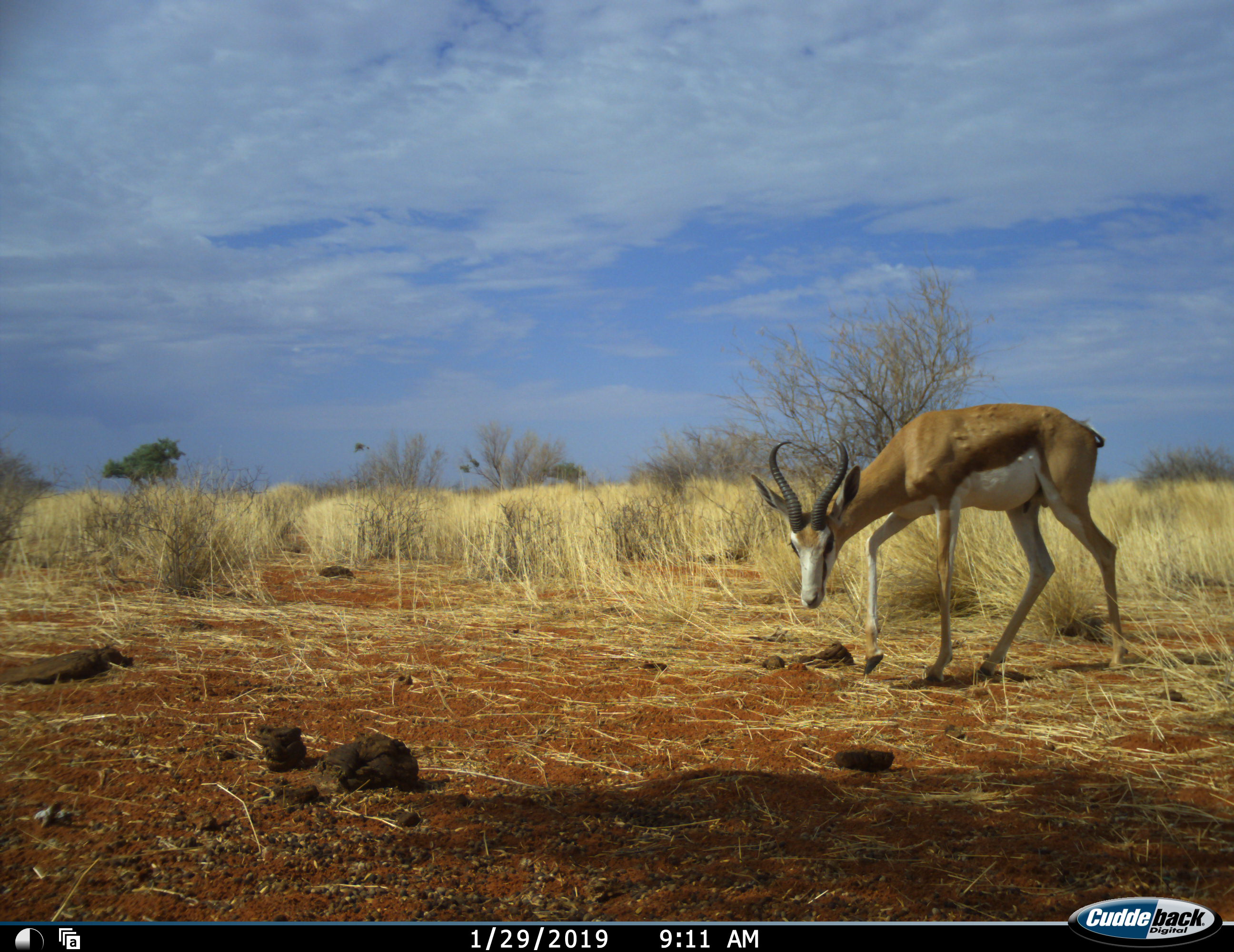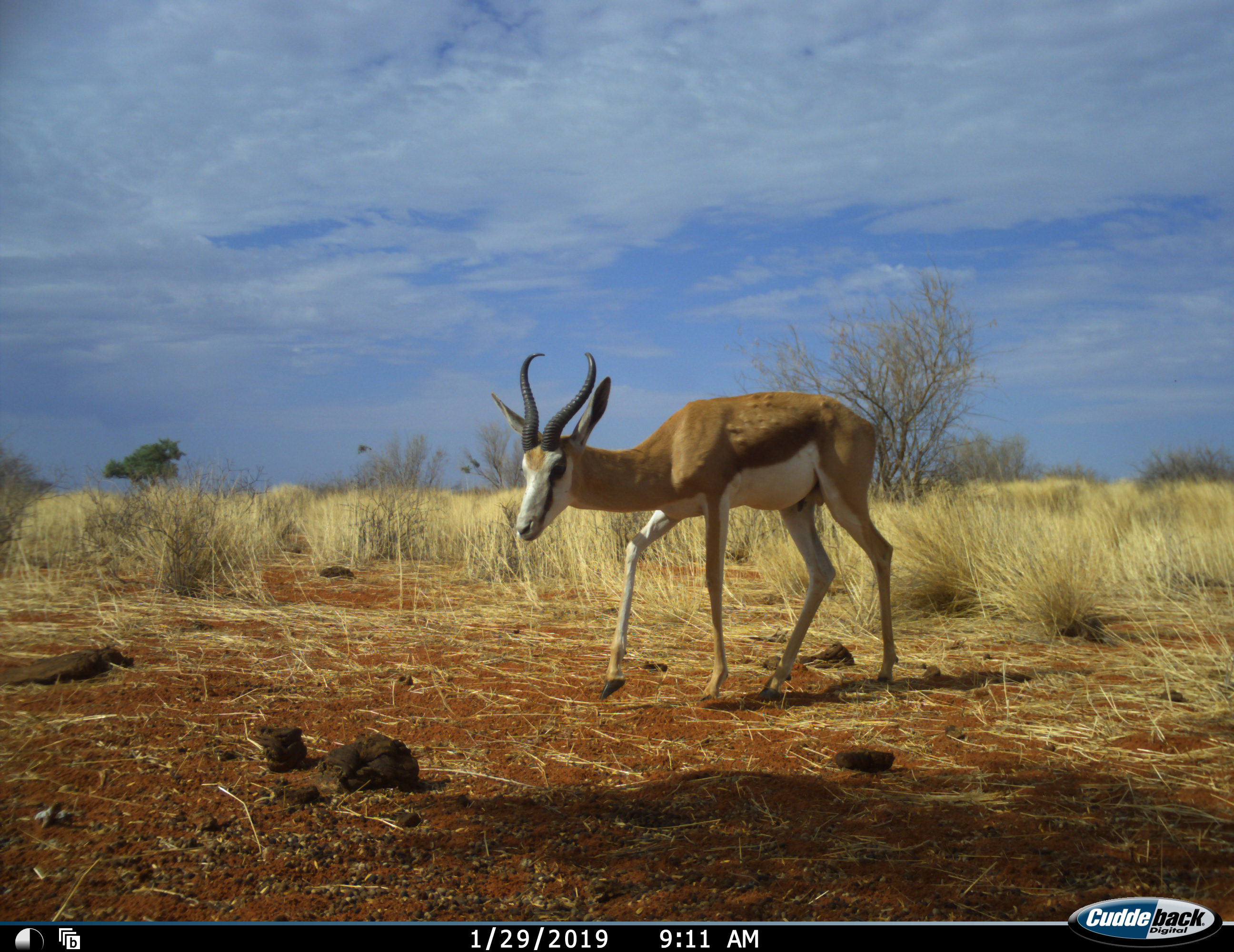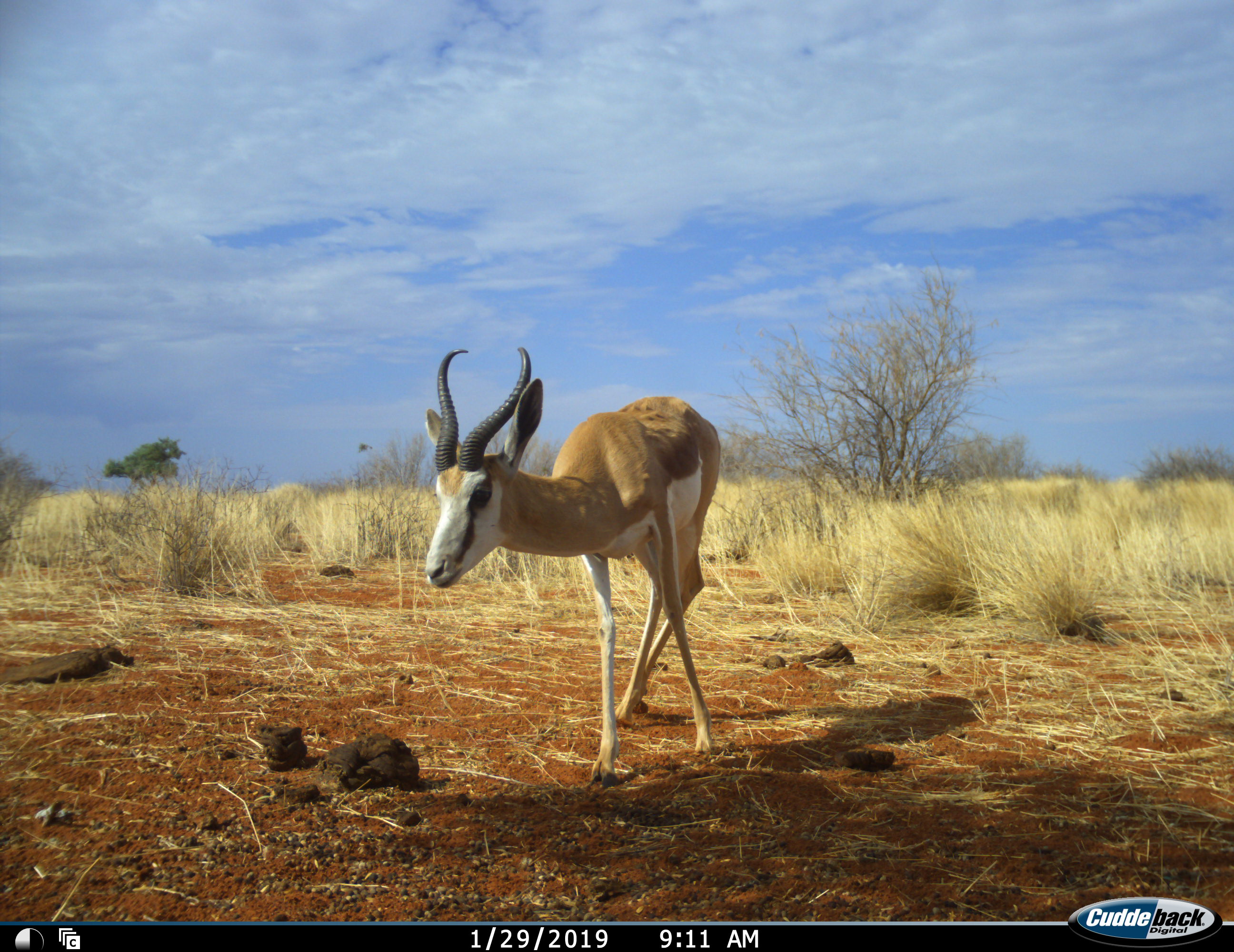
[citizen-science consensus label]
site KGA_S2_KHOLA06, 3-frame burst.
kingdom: Animalia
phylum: Chordata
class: Mammalia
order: Artiodactyla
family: Bovidae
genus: Antidorcas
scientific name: Antidorcas marsupialis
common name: springbok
Springbok (Antidorcas marsupialis), count 1. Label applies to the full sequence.